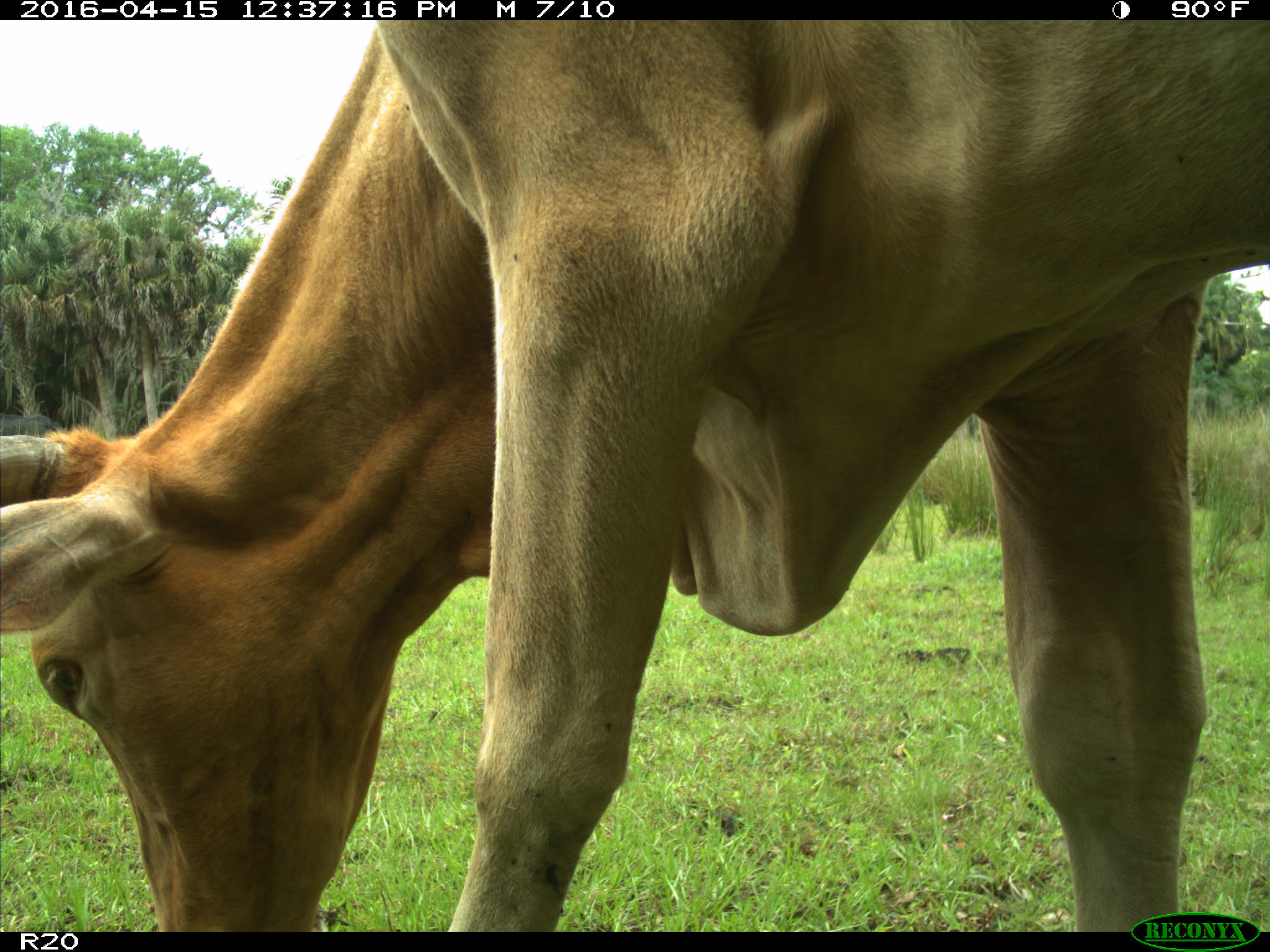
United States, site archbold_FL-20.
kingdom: Animalia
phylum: Chordata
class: Mammalia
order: Artiodactyla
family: Bovidae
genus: Bos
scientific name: Bos taurus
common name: domestic cow